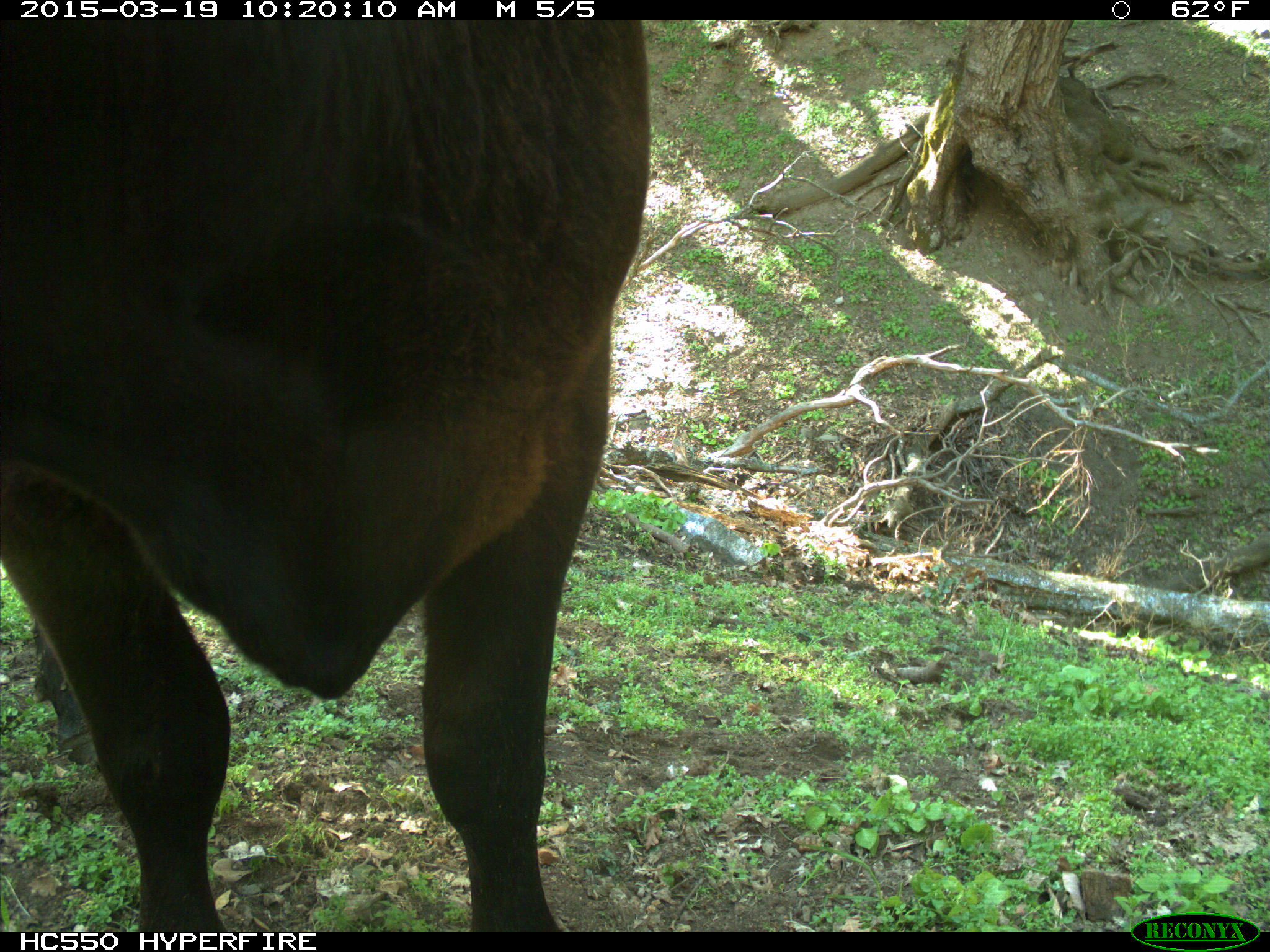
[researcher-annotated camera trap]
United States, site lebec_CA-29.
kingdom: Animalia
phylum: Chordata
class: Mammalia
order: Artiodactyla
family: Bovidae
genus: Bos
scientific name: Bos taurus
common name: domestic cow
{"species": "Bos taurus (domestic cow)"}